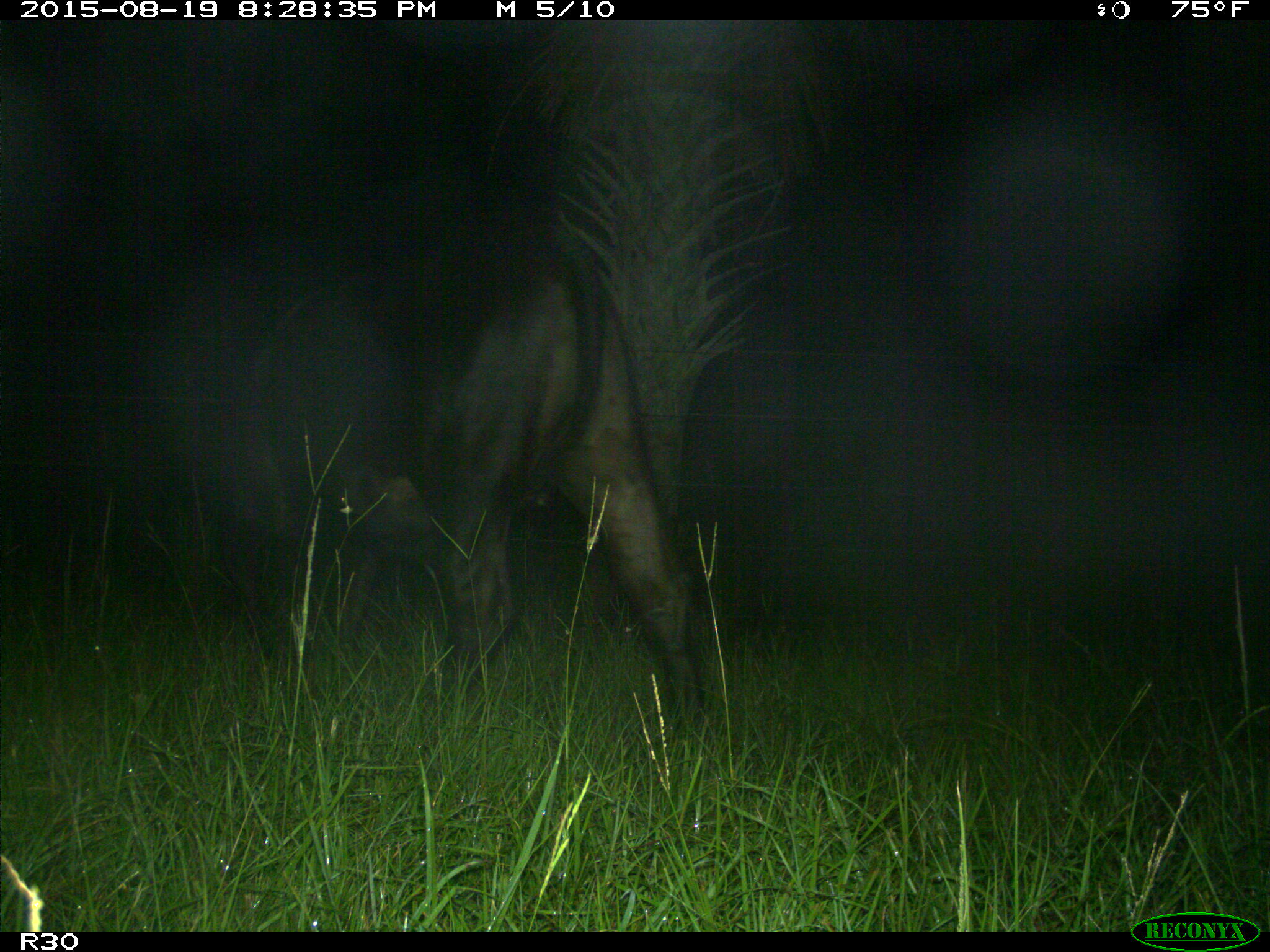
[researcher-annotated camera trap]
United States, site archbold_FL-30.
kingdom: Animalia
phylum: Chordata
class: Mammalia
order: Artiodactyla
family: Bovidae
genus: Bos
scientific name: Bos taurus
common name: domestic cow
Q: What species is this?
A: Bos taurus (domestic cow).